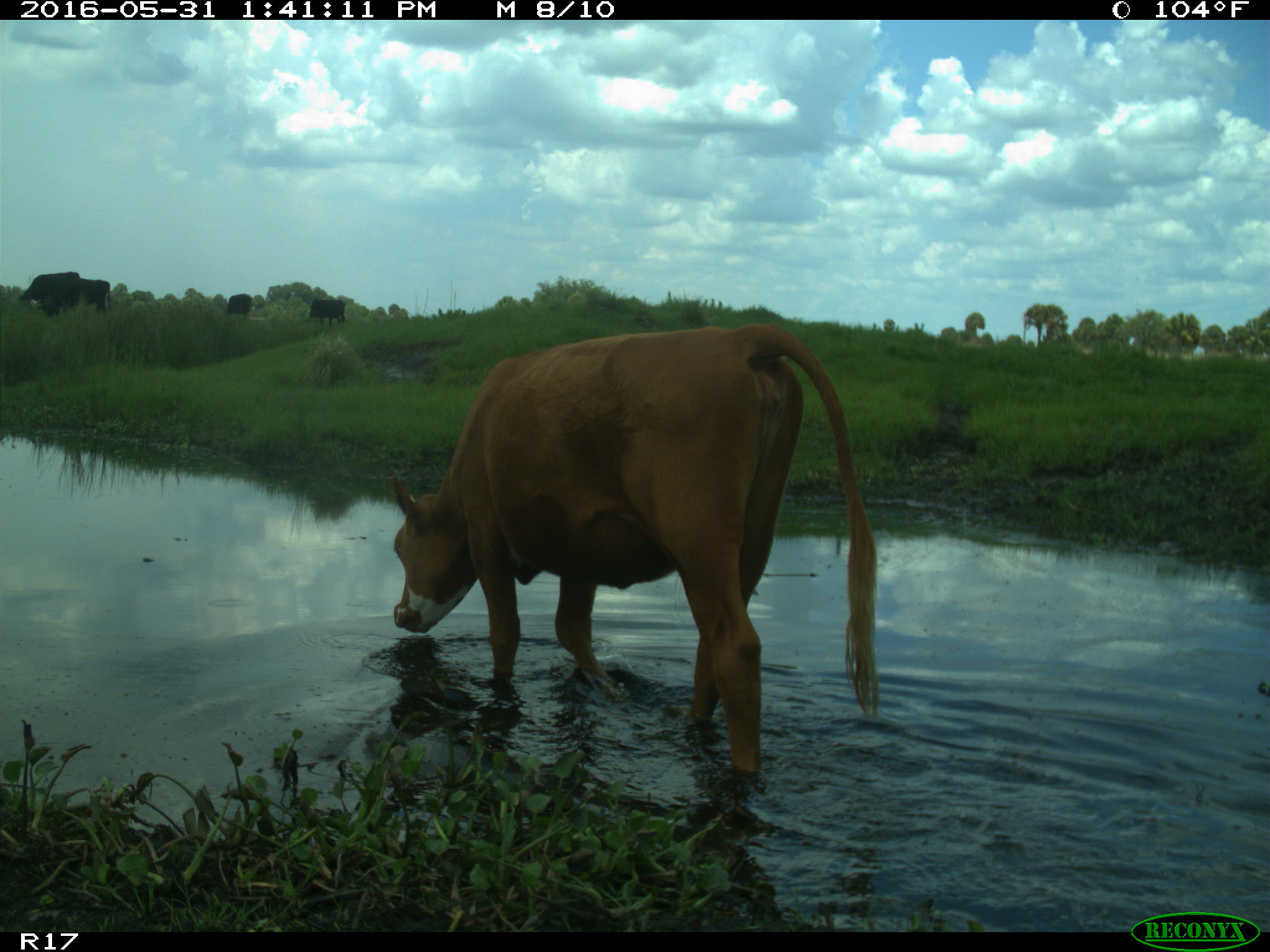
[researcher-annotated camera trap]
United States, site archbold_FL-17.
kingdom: Animalia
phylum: Chordata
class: Mammalia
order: Artiodactyla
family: Bovidae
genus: Bos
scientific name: Bos taurus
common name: domestic cow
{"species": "Bos taurus (domestic cow)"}